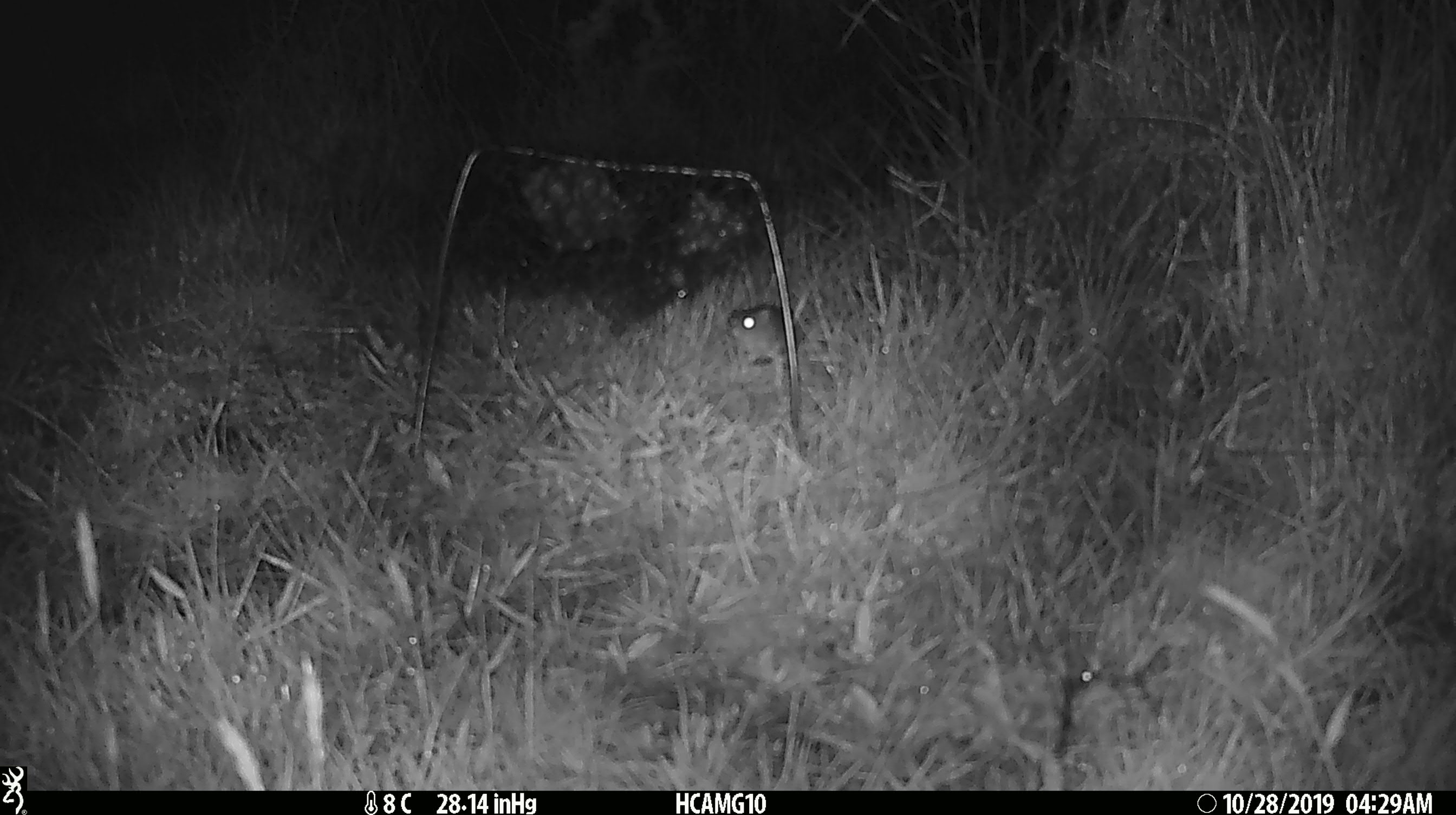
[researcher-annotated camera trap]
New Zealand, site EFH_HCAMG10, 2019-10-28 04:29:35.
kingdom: Animalia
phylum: Chordata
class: Mammalia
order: Rodentia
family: Muridae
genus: Mus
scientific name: Mus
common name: mouse